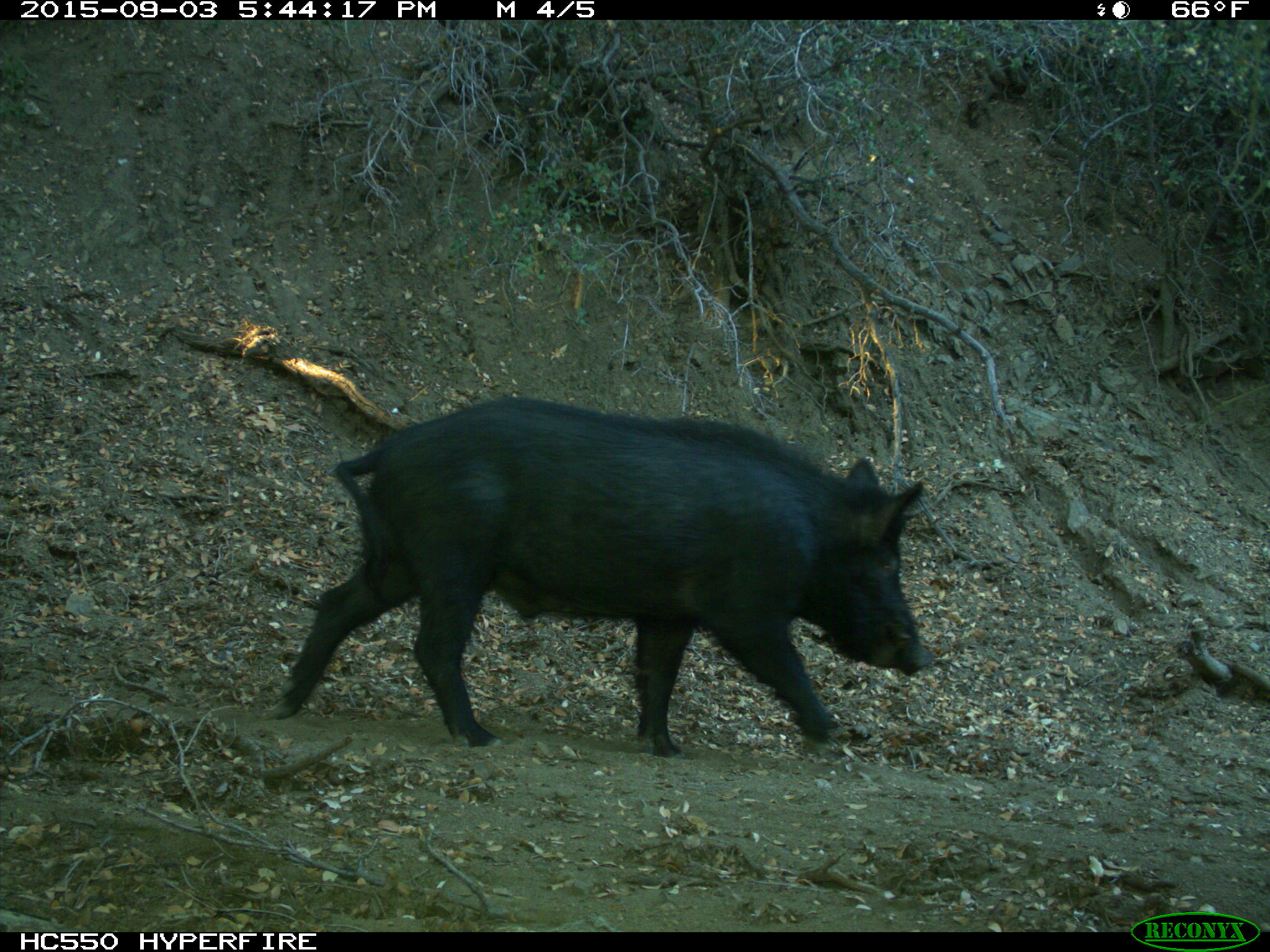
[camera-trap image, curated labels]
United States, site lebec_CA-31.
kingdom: Animalia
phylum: Chordata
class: Mammalia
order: Artiodactyla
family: Suidae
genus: Sus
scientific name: Sus scrofa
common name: wild boar